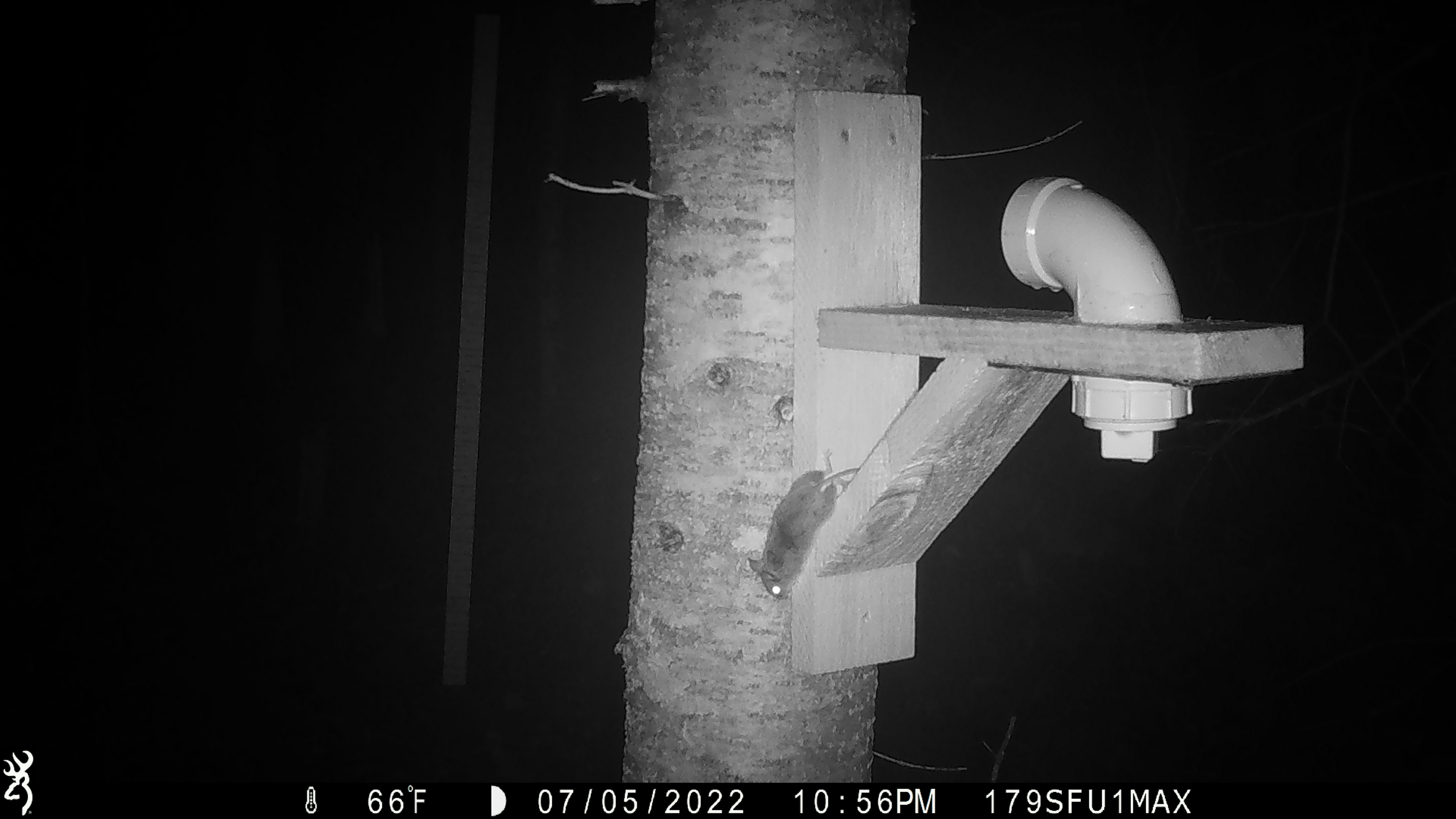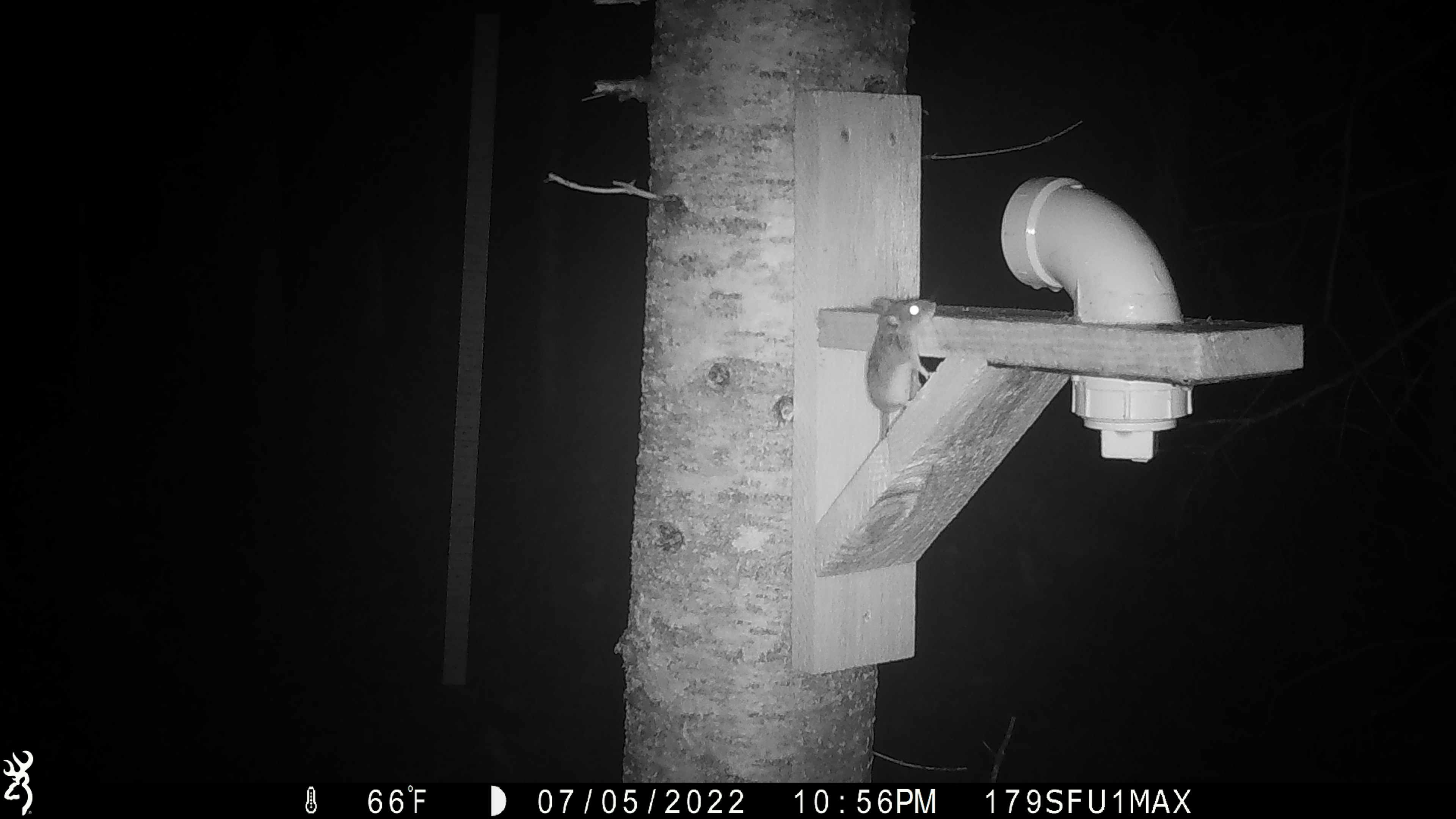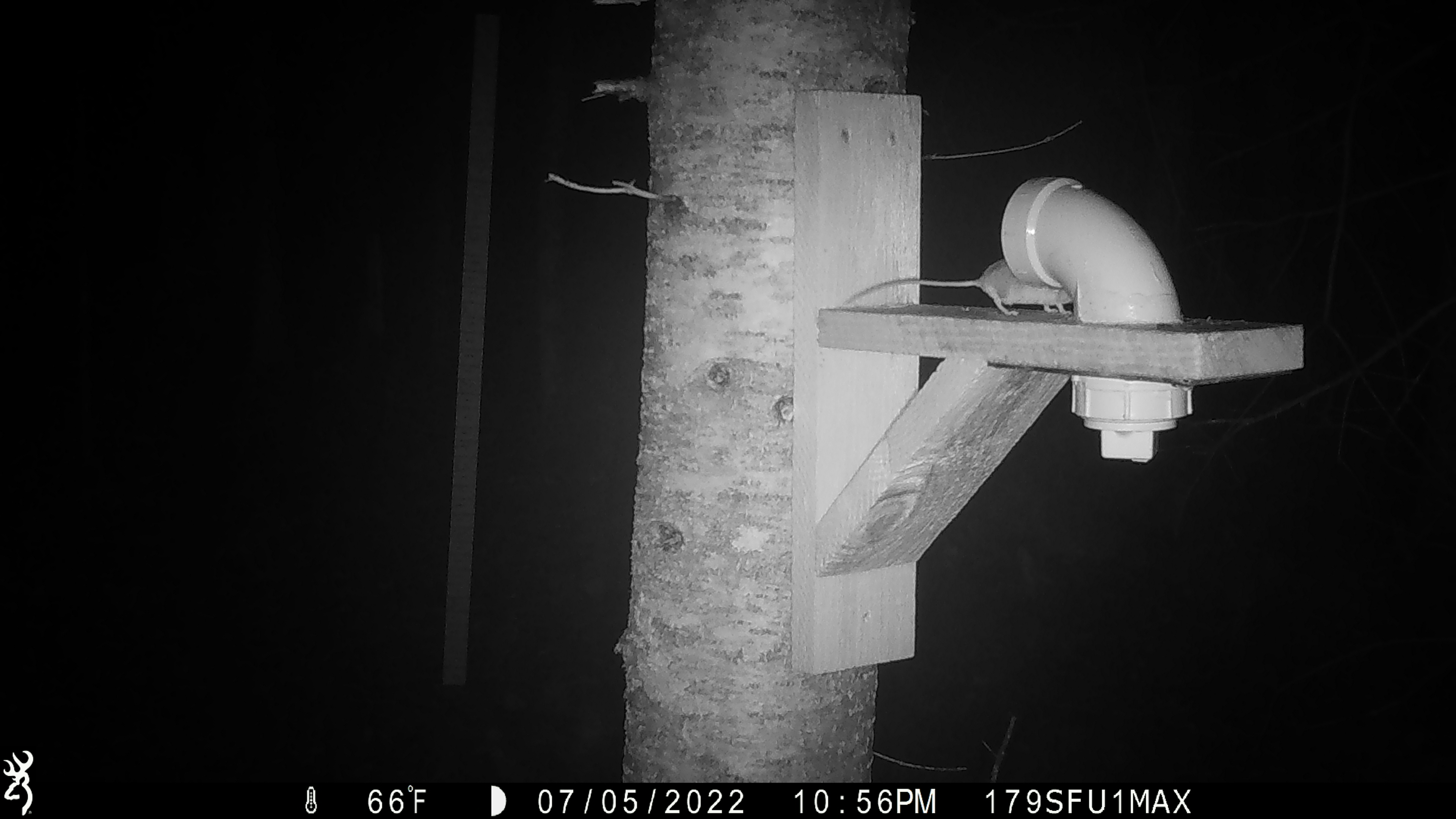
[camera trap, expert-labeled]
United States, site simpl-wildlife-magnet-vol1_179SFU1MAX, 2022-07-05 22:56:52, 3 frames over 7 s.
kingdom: Animalia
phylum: Chordata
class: Mammalia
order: Rodentia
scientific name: Rodentia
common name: mouse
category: mouse sp.